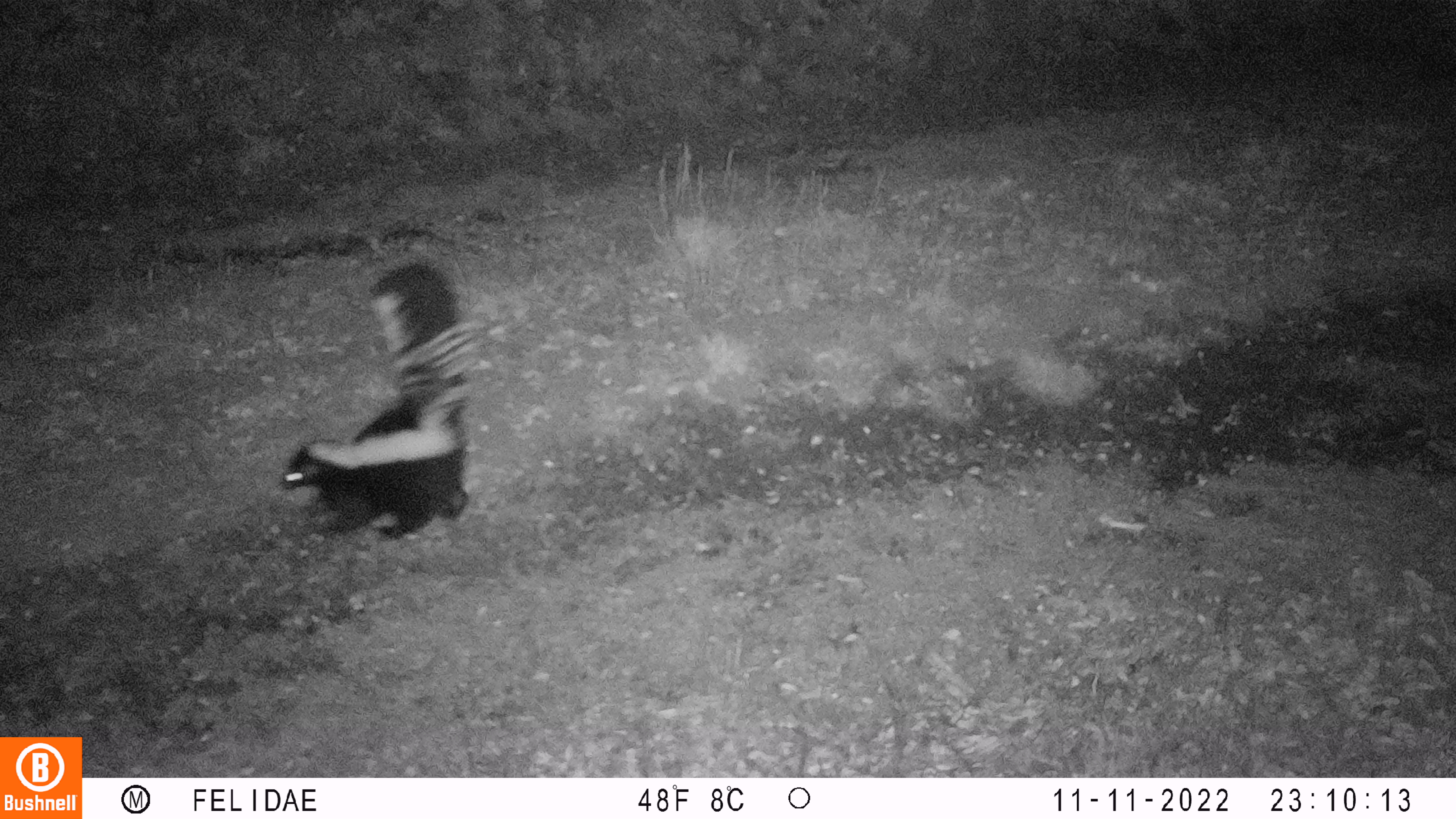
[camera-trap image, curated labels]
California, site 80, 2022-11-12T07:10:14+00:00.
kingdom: Animalia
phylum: Chordata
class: Mammalia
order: Carnivora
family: Mephitidae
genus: Mephitis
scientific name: Mephitis mephitis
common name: striped skunk